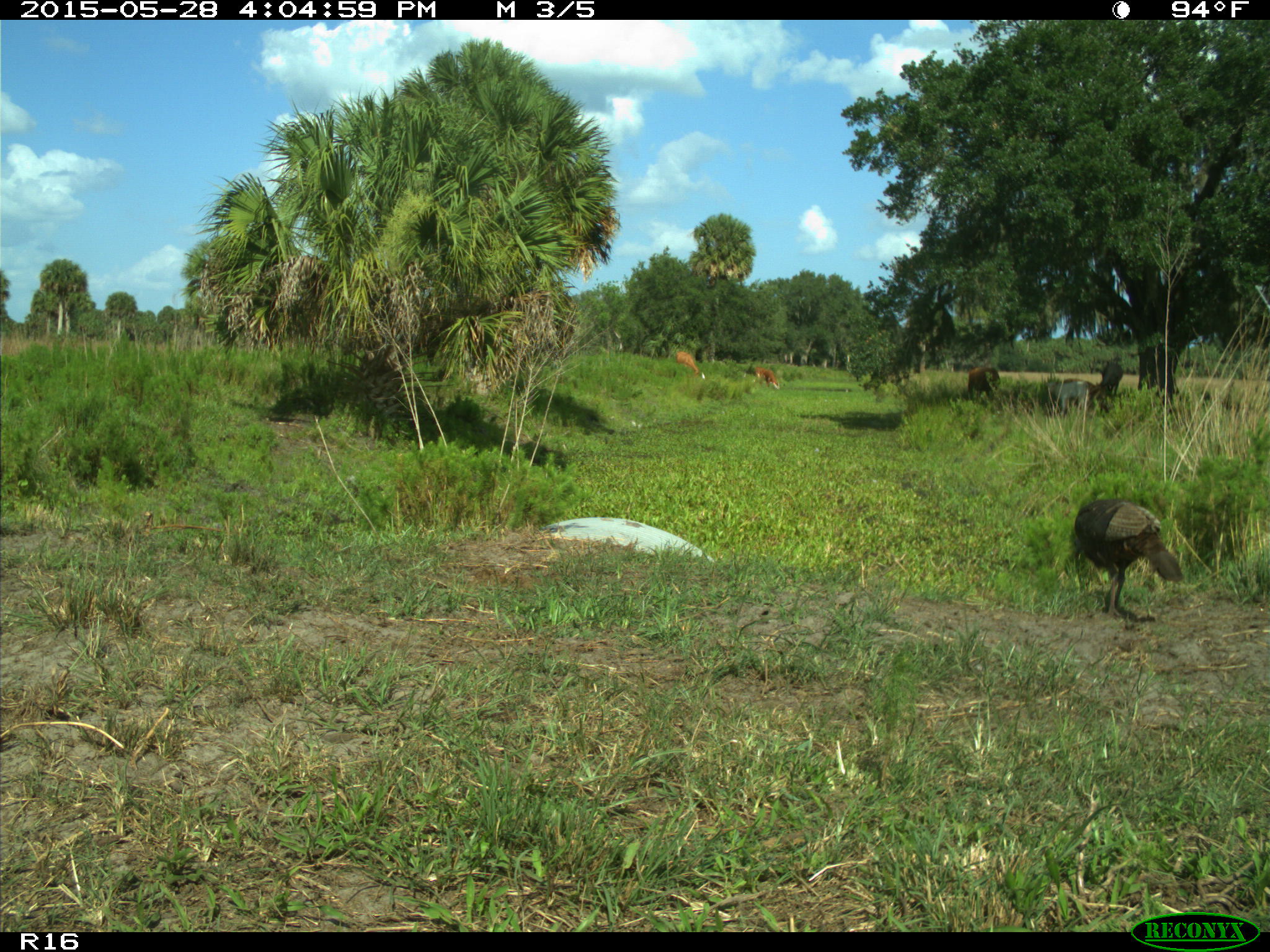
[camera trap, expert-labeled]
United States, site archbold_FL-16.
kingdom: Animalia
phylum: Chordata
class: Mammalia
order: Artiodactyla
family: Bovidae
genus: Bos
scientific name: Bos taurus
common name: domestic cow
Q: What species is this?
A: Bos taurus (domestic cow).